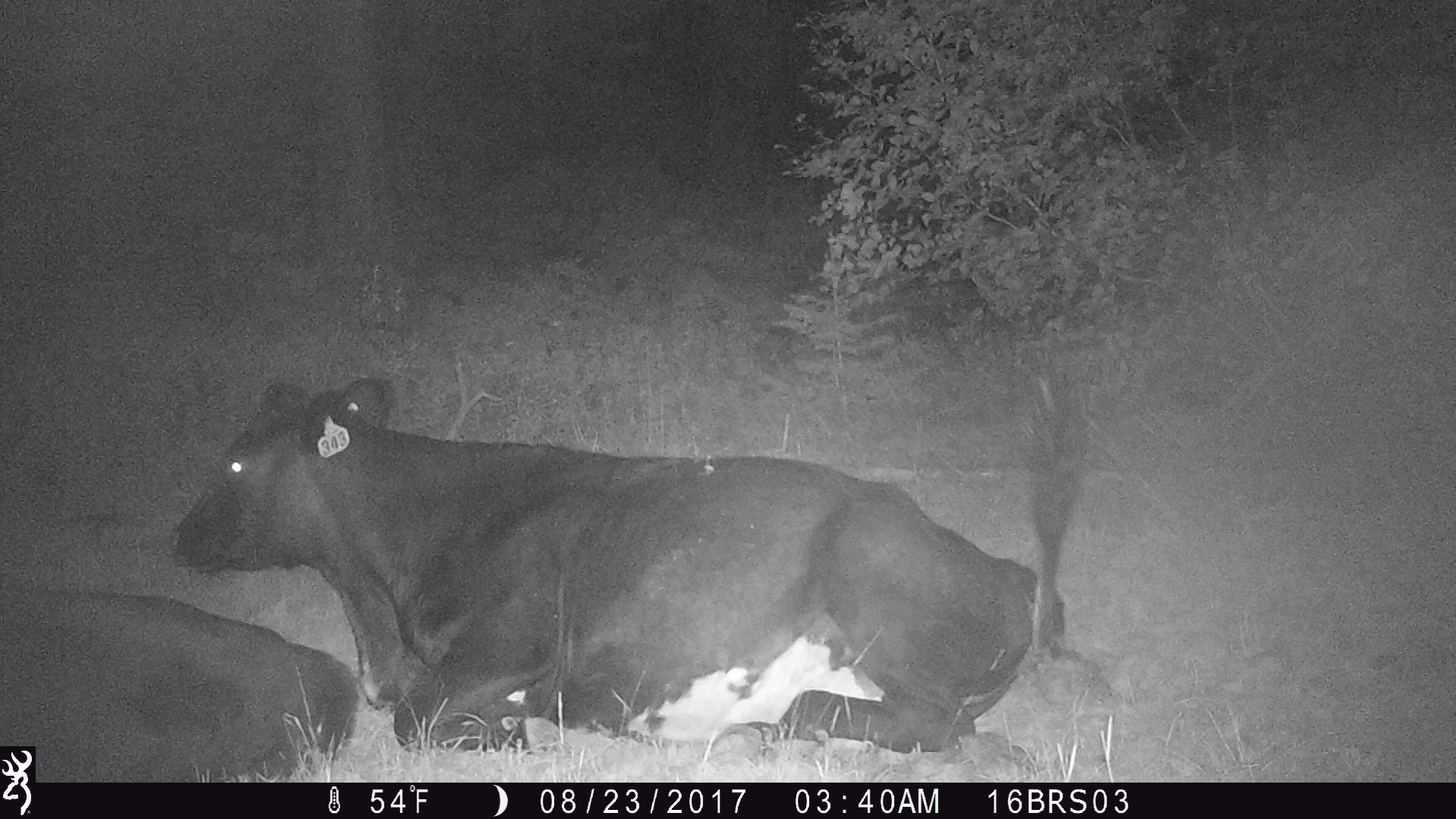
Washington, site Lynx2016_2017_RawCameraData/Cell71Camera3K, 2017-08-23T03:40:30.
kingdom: Animalia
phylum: Chordata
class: Mammalia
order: Artiodactyla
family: Bovidae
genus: Bos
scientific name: Bos taurus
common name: domestic cattle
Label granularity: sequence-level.